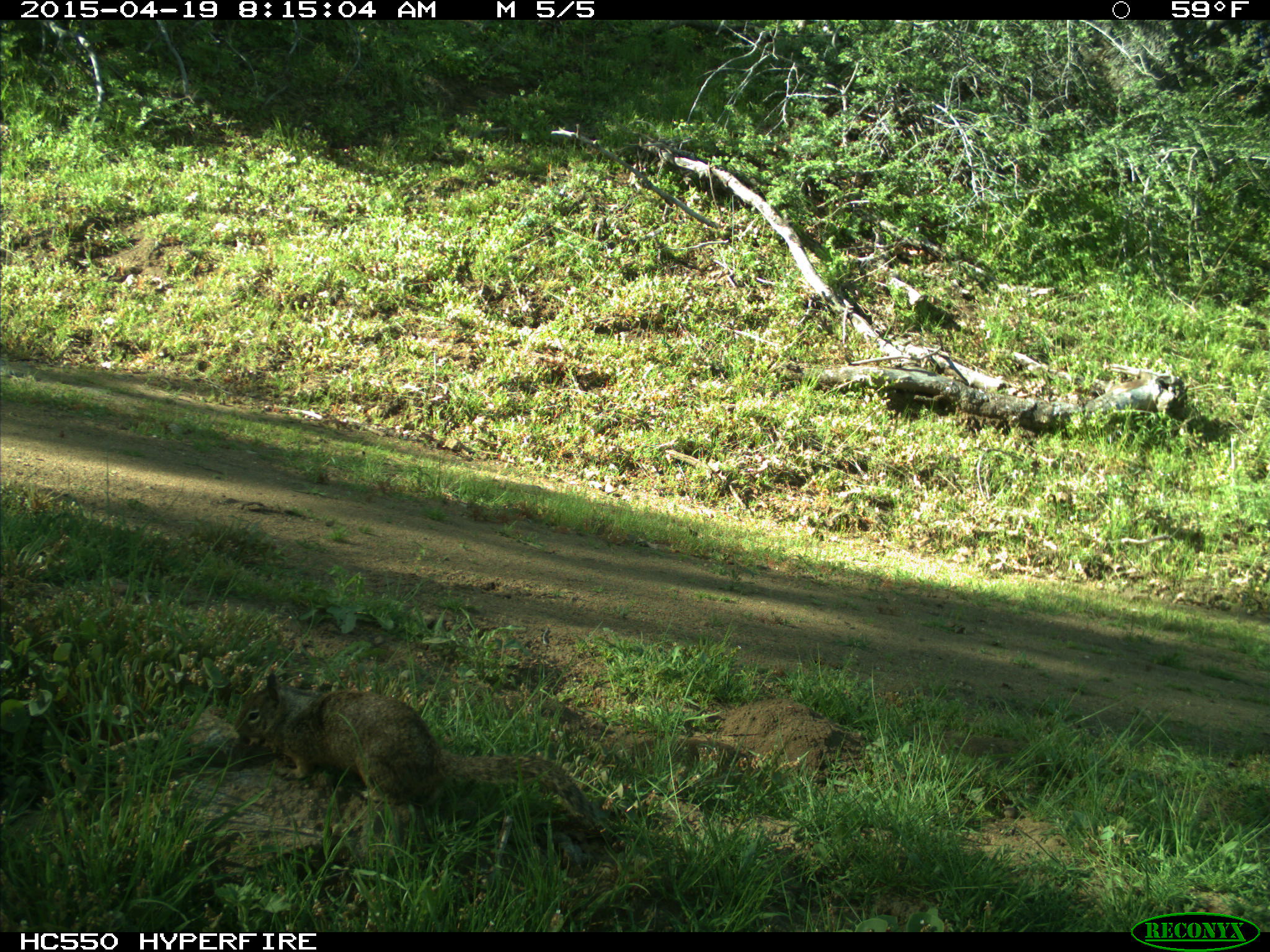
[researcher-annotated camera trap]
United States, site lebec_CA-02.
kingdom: Animalia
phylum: Chordata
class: Mammalia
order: Rodentia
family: Sciuridae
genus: Otospermophilus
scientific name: Otospermophilus beecheyi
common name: california ground squirrel